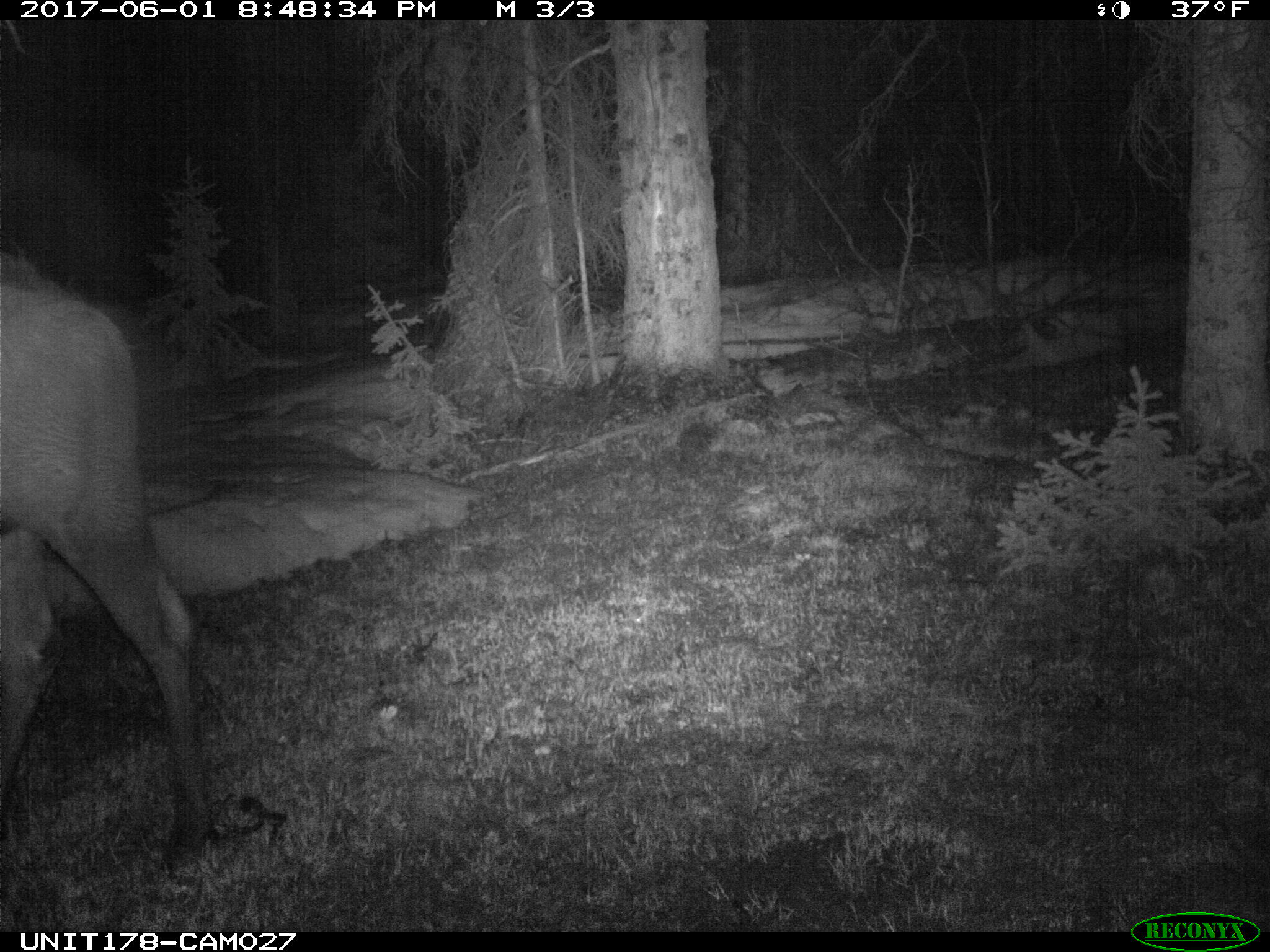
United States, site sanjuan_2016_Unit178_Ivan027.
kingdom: Animalia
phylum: Chordata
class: Mammalia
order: Artiodactyla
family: Cervidae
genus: Alces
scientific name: Alces alces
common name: moose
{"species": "Alces alces (moose)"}